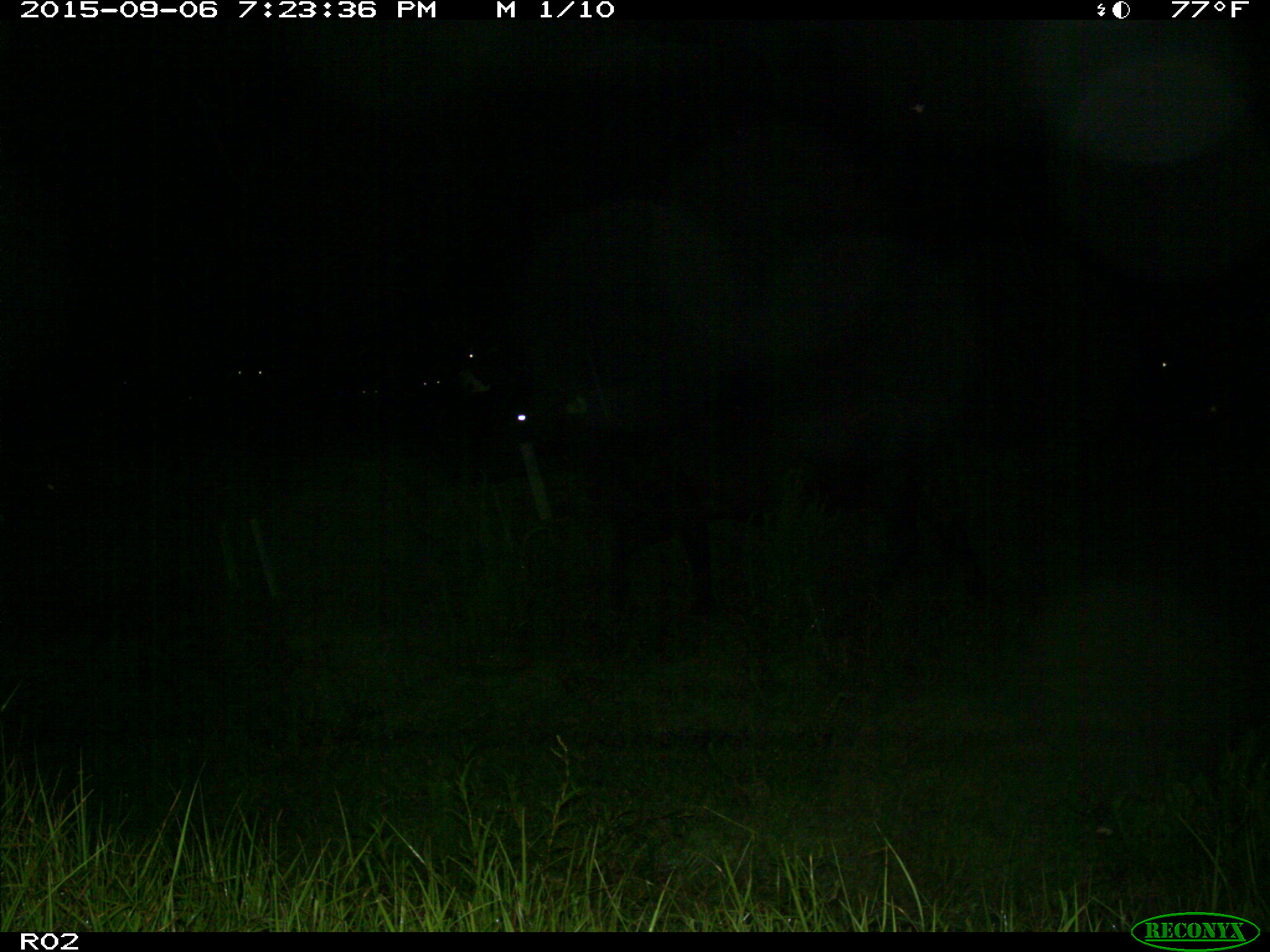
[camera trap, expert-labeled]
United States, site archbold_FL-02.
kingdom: Animalia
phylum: Chordata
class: Mammalia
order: Artiodactyla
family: Bovidae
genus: Bos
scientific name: Bos taurus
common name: domestic cow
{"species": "Bos taurus (domestic cow)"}